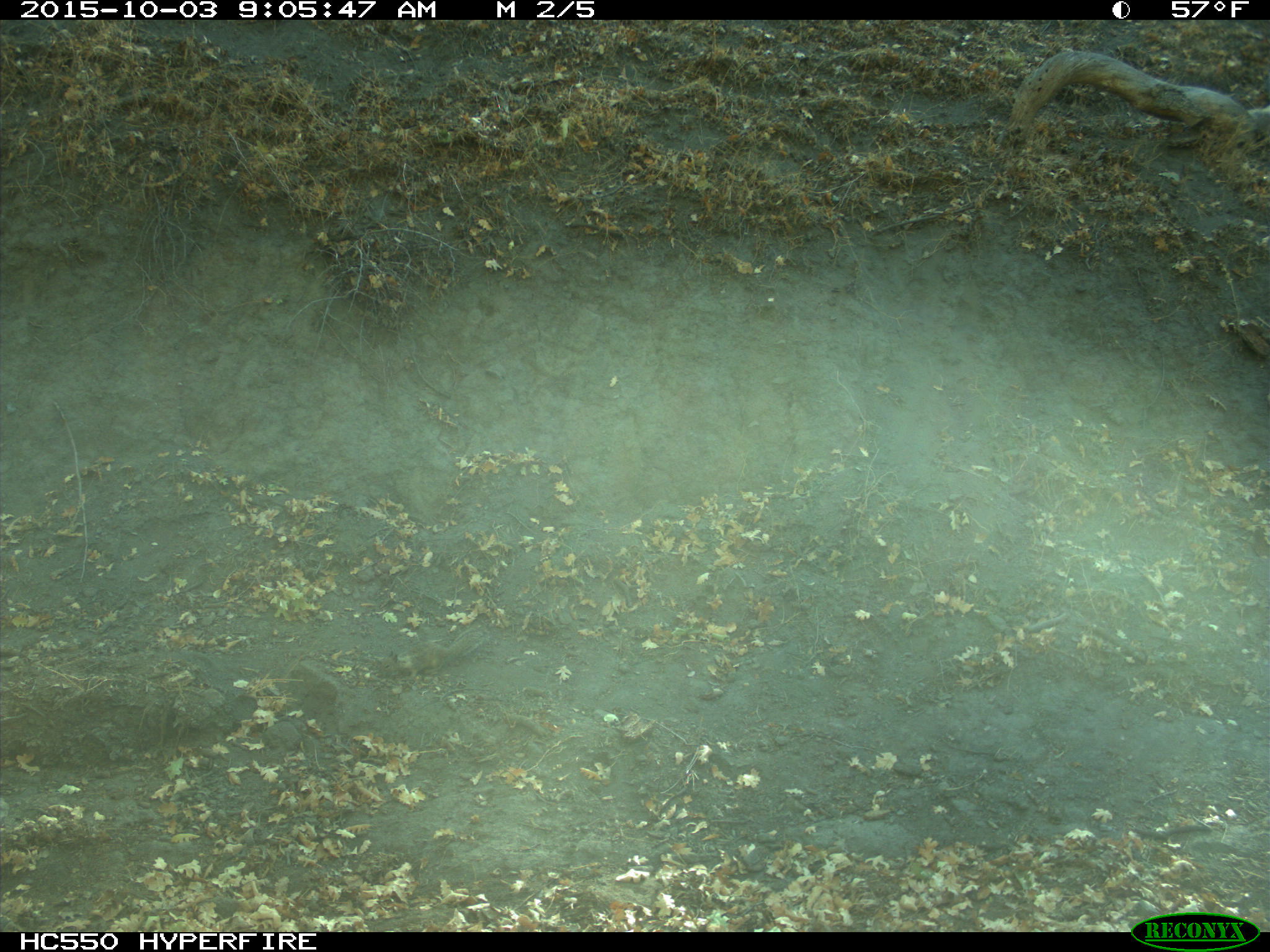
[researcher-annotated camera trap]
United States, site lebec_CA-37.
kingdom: Animalia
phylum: Chordata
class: Mammalia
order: Rodentia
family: Sciuridae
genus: Otospermophilus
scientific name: Otospermophilus beecheyi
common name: california ground squirrel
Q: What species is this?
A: Otospermophilus beecheyi (california ground squirrel).